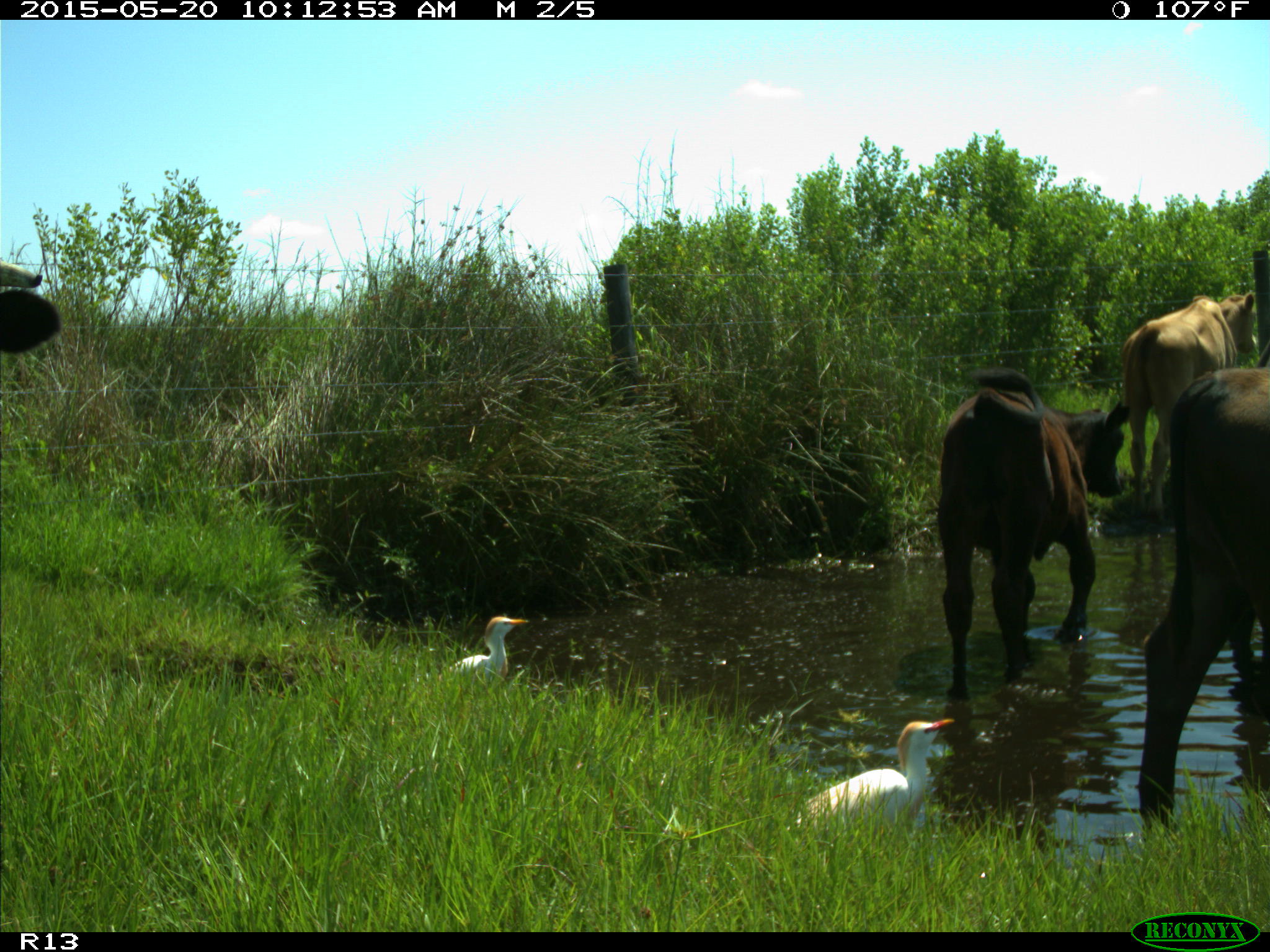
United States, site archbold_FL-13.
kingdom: Animalia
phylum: Chordata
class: Mammalia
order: Artiodactyla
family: Bovidae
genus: Bos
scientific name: Bos taurus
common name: domestic cow